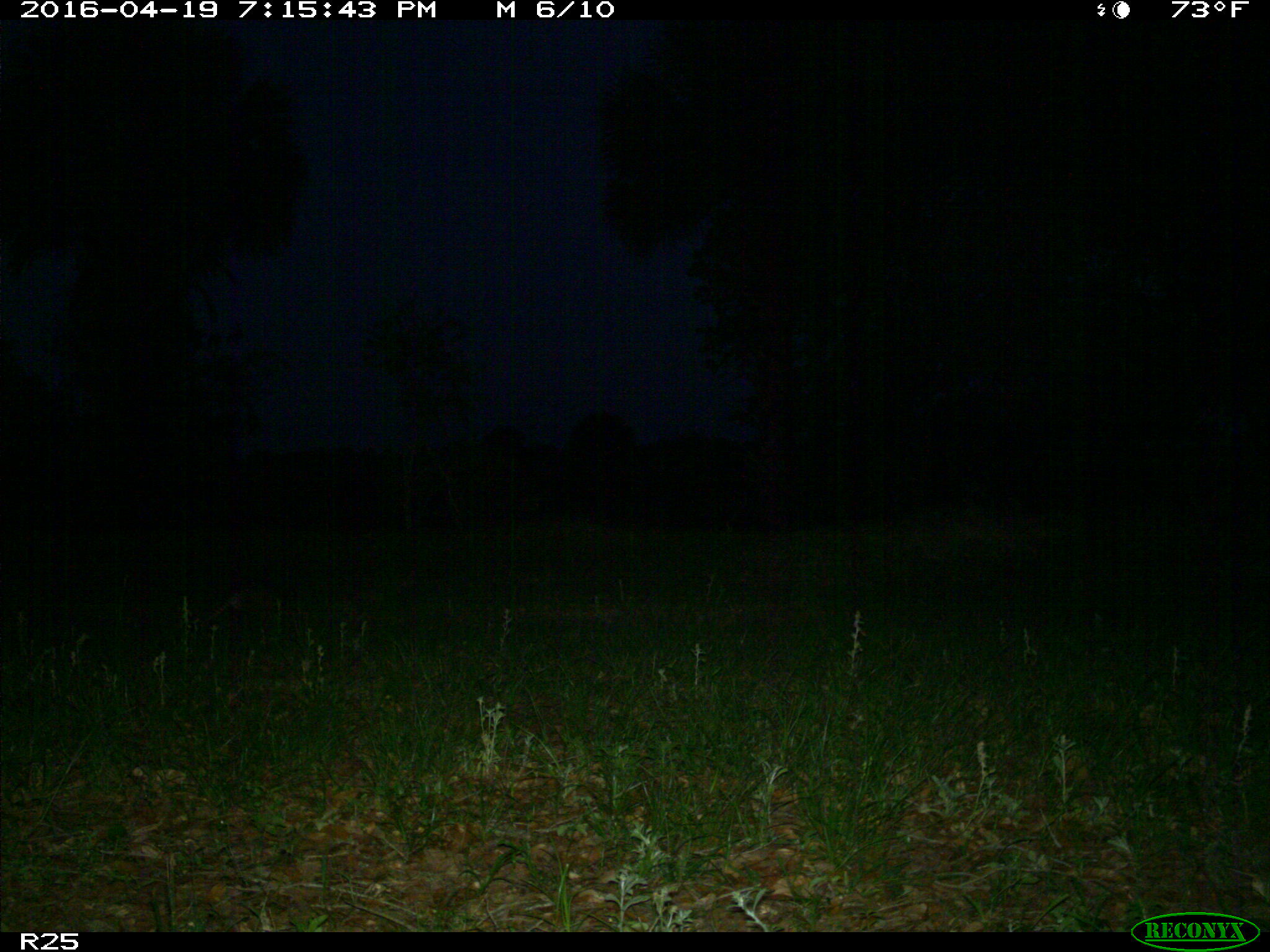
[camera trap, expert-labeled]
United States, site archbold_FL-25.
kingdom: Animalia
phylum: Chordata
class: Mammalia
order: Cingulata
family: Dasypodidae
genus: Dasypus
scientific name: Dasypus novemcinctus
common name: nine-banded armadillo